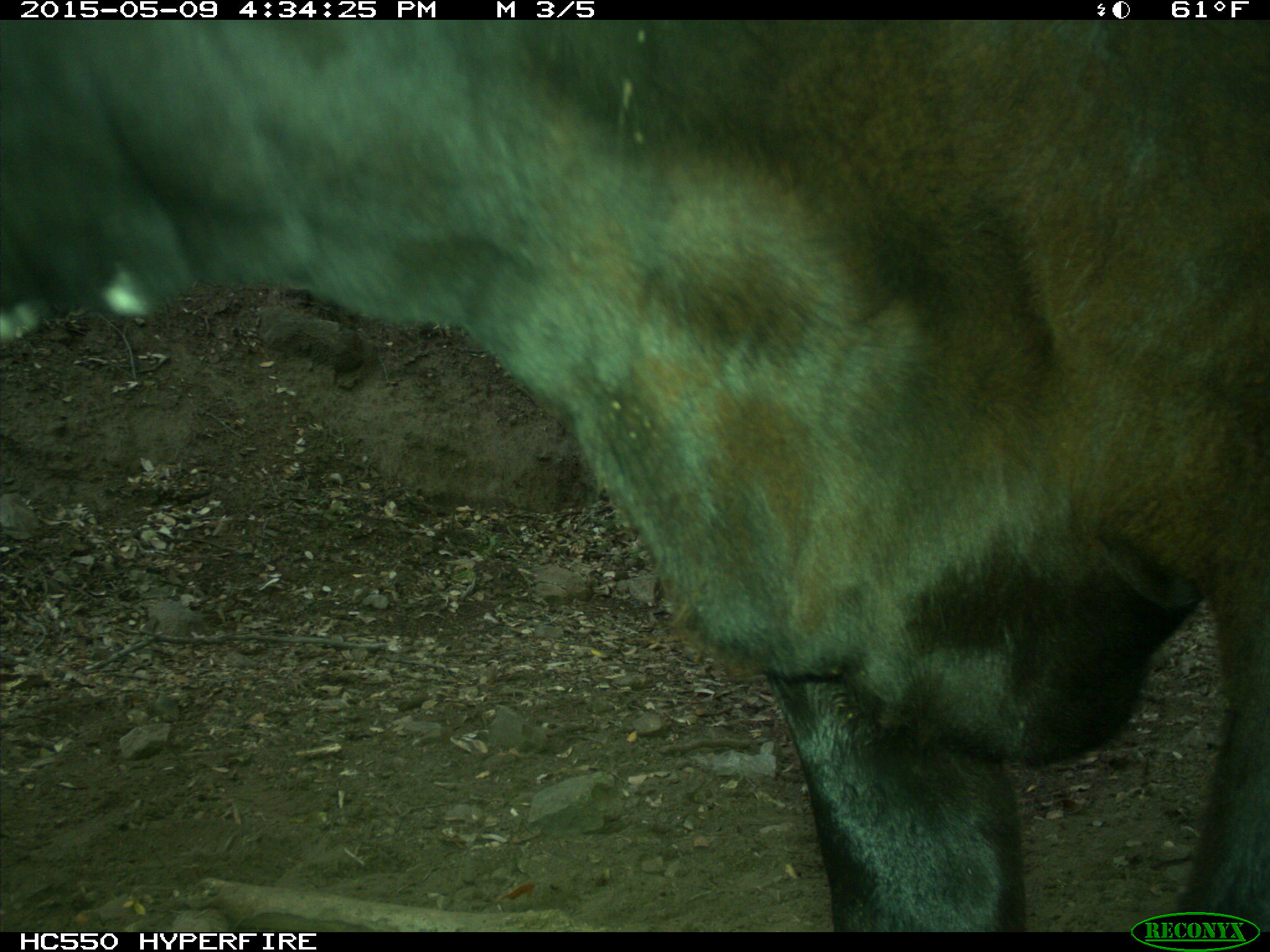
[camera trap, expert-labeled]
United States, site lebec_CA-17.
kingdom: Animalia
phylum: Chordata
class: Mammalia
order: Artiodactyla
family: Bovidae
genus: Bos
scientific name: Bos taurus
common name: domestic cow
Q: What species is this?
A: Bos taurus (domestic cow).